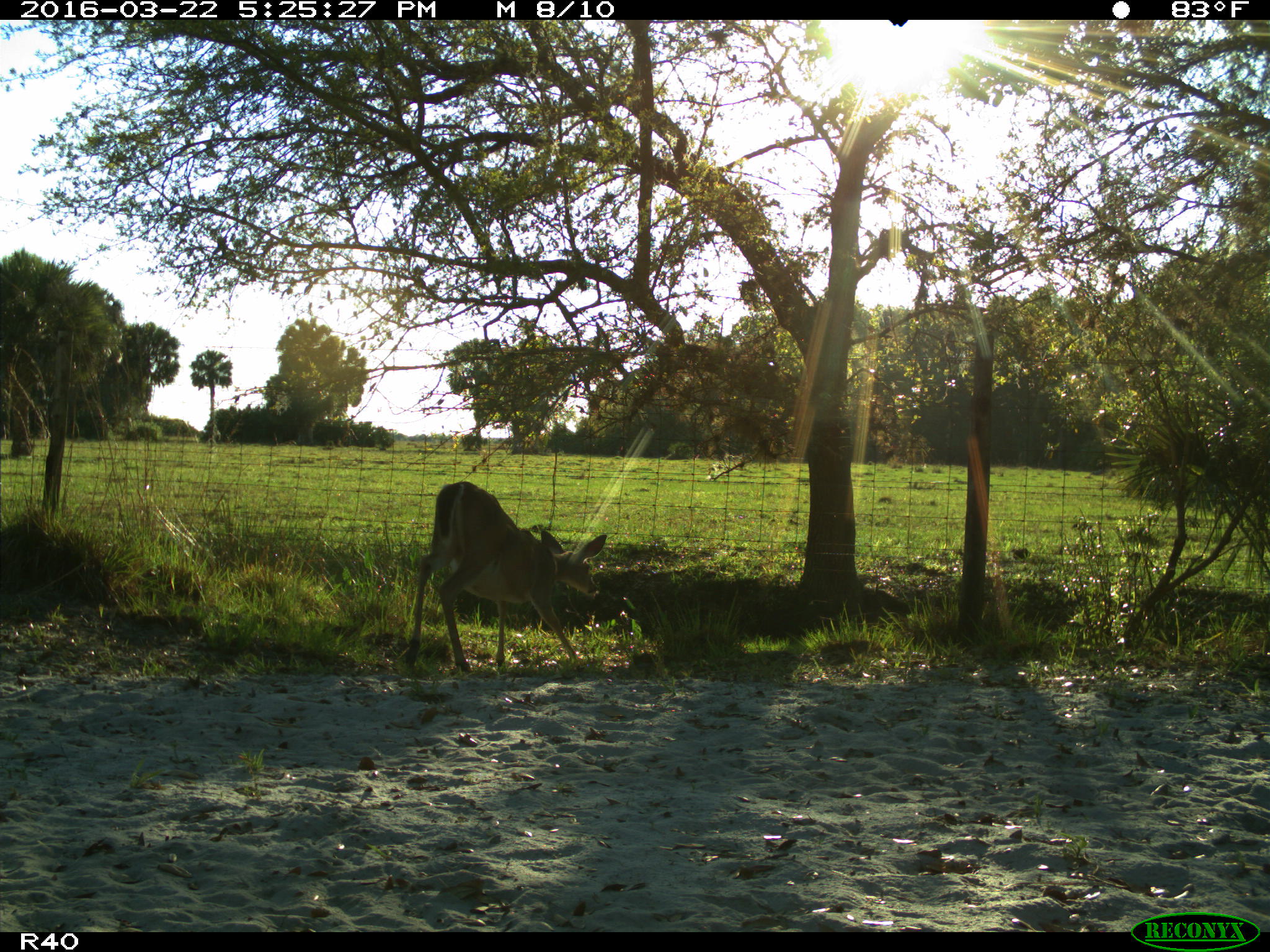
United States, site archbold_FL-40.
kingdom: Animalia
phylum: Chordata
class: Mammalia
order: Artiodactyla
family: Cervidae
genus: Odocoileus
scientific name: Odocoileus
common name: deer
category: unidentified deer